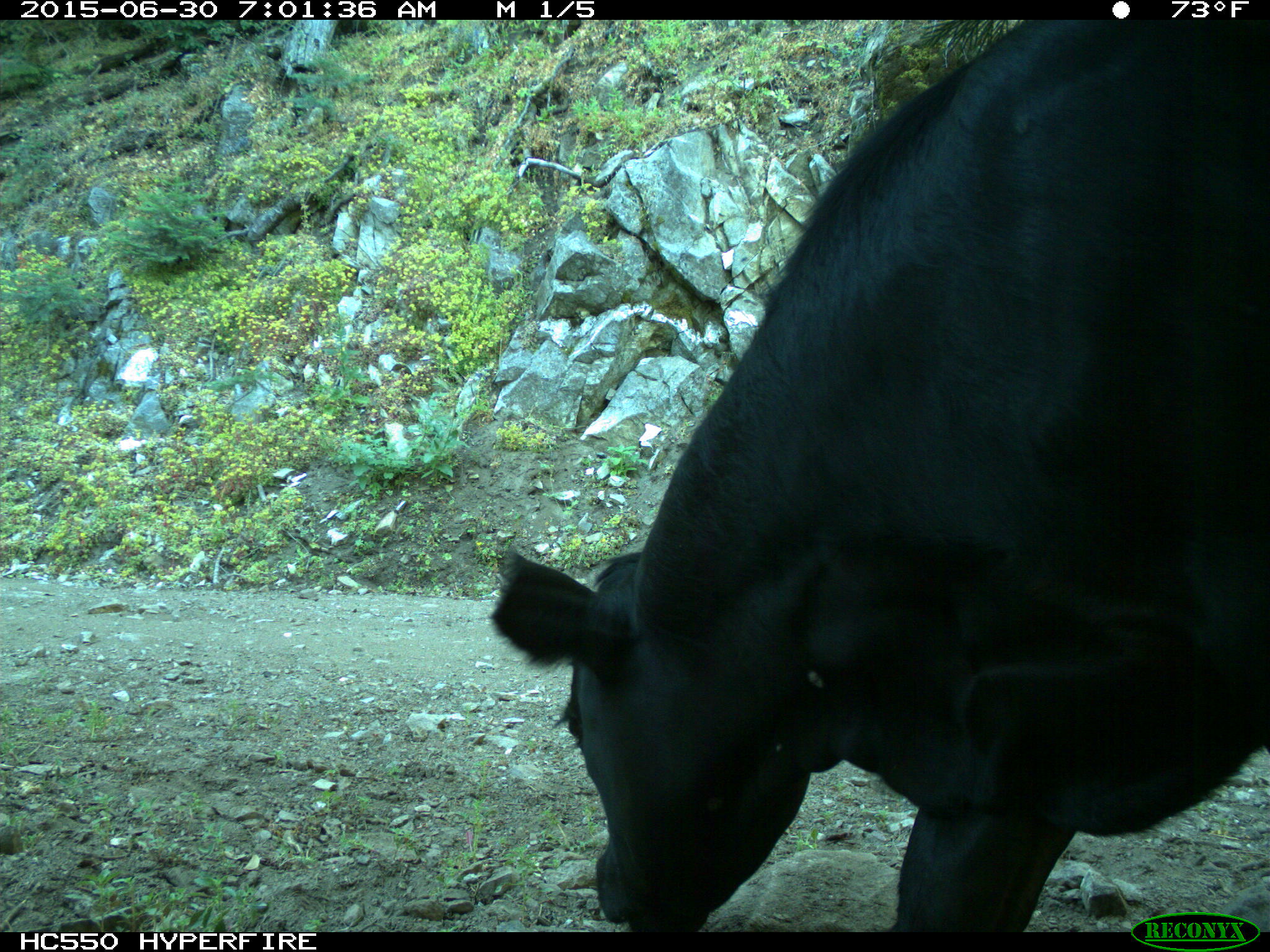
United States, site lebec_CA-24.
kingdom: Animalia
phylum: Chordata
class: Mammalia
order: Artiodactyla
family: Bovidae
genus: Bos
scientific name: Bos taurus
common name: domestic cow